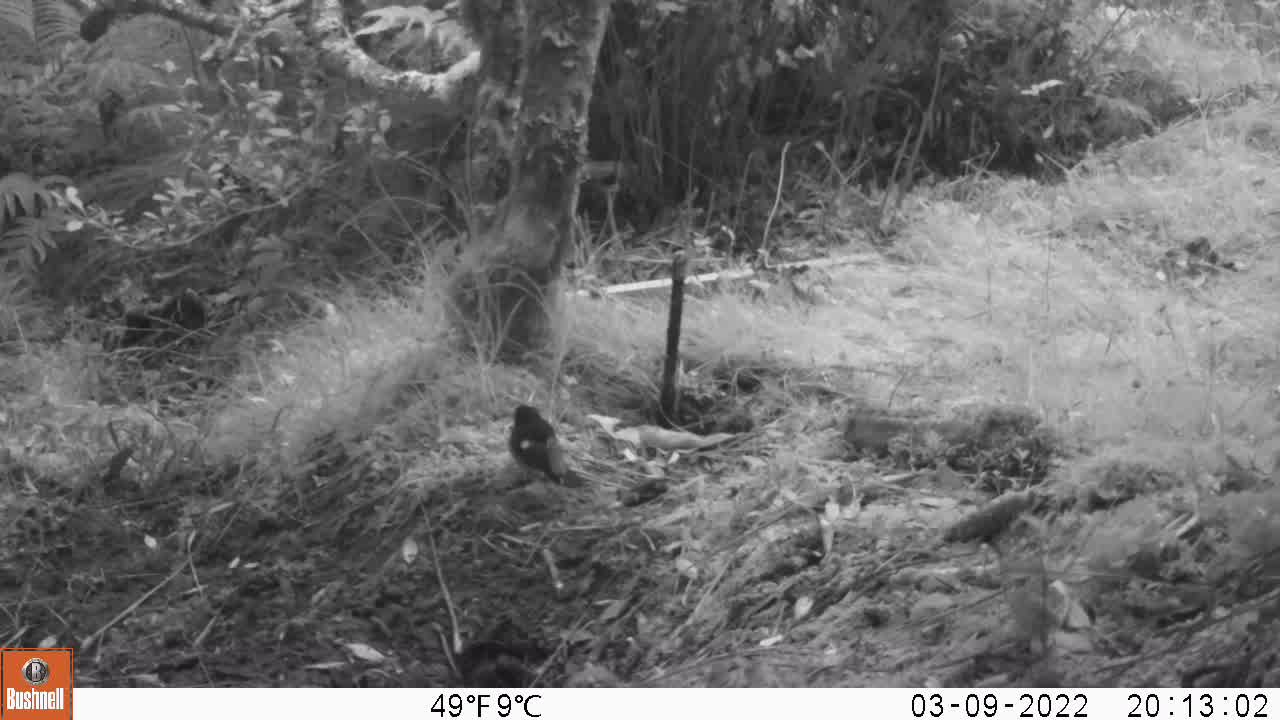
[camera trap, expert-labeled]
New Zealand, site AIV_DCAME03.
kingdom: Animalia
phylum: Chordata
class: Aves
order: Passeriformes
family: Petroicidae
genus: Petroica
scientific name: Petroica macrocephala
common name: tomtit